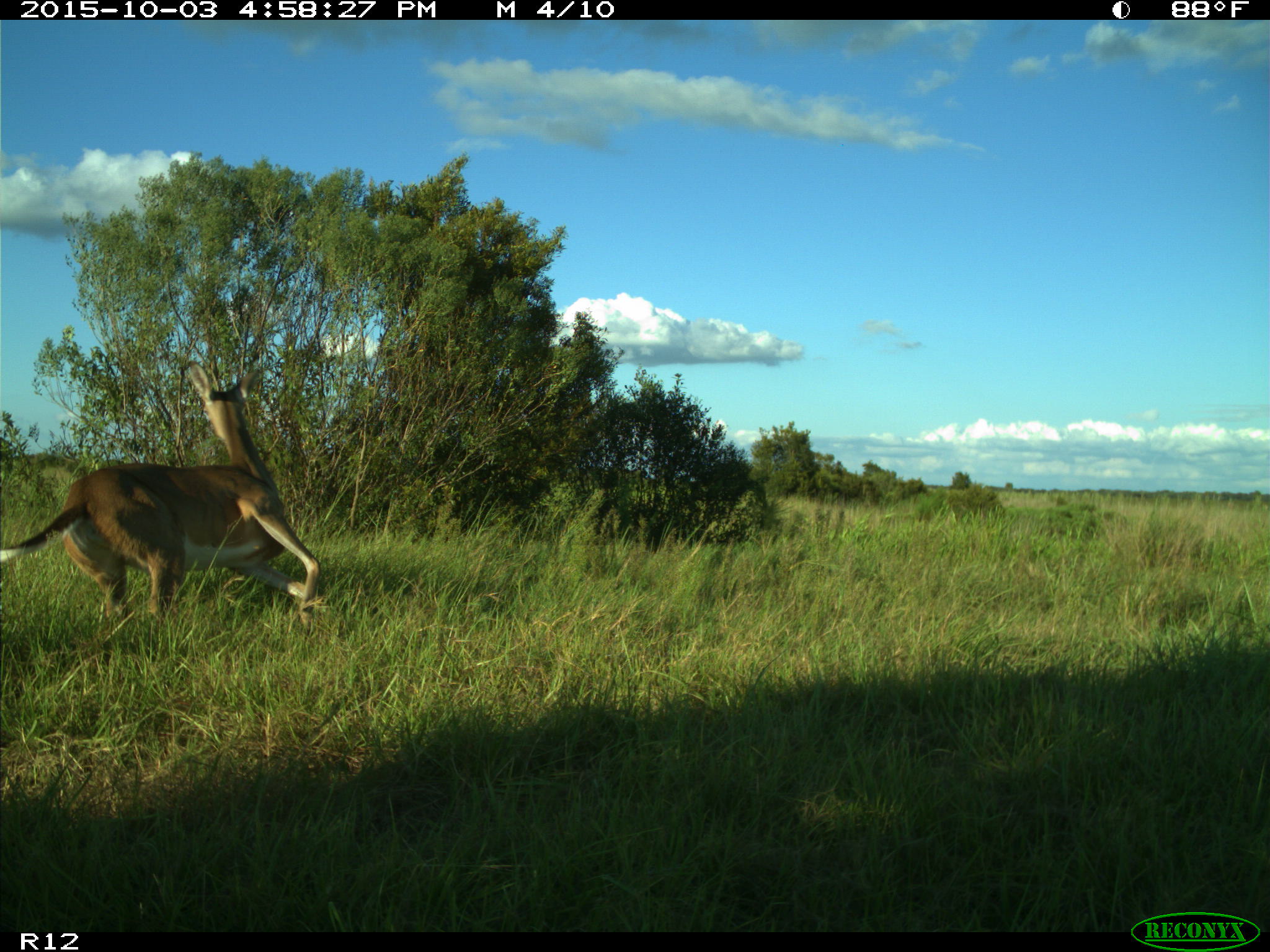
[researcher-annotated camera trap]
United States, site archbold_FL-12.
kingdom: Animalia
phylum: Chordata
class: Mammalia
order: Artiodactyla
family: Cervidae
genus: Odocoileus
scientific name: Odocoileus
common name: deer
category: unidentified deer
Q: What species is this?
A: Unidentified deer (deer) (Odocoileus).